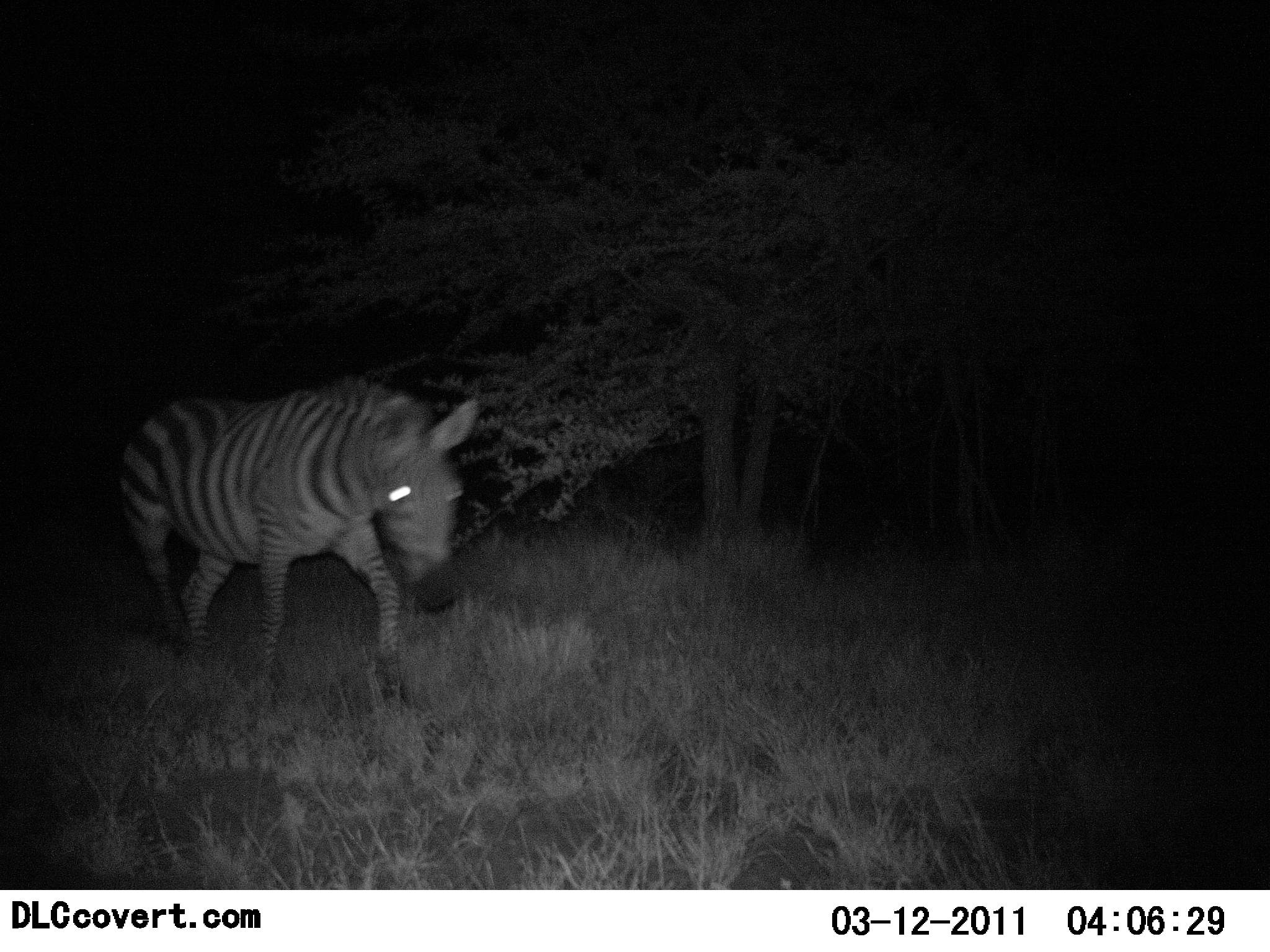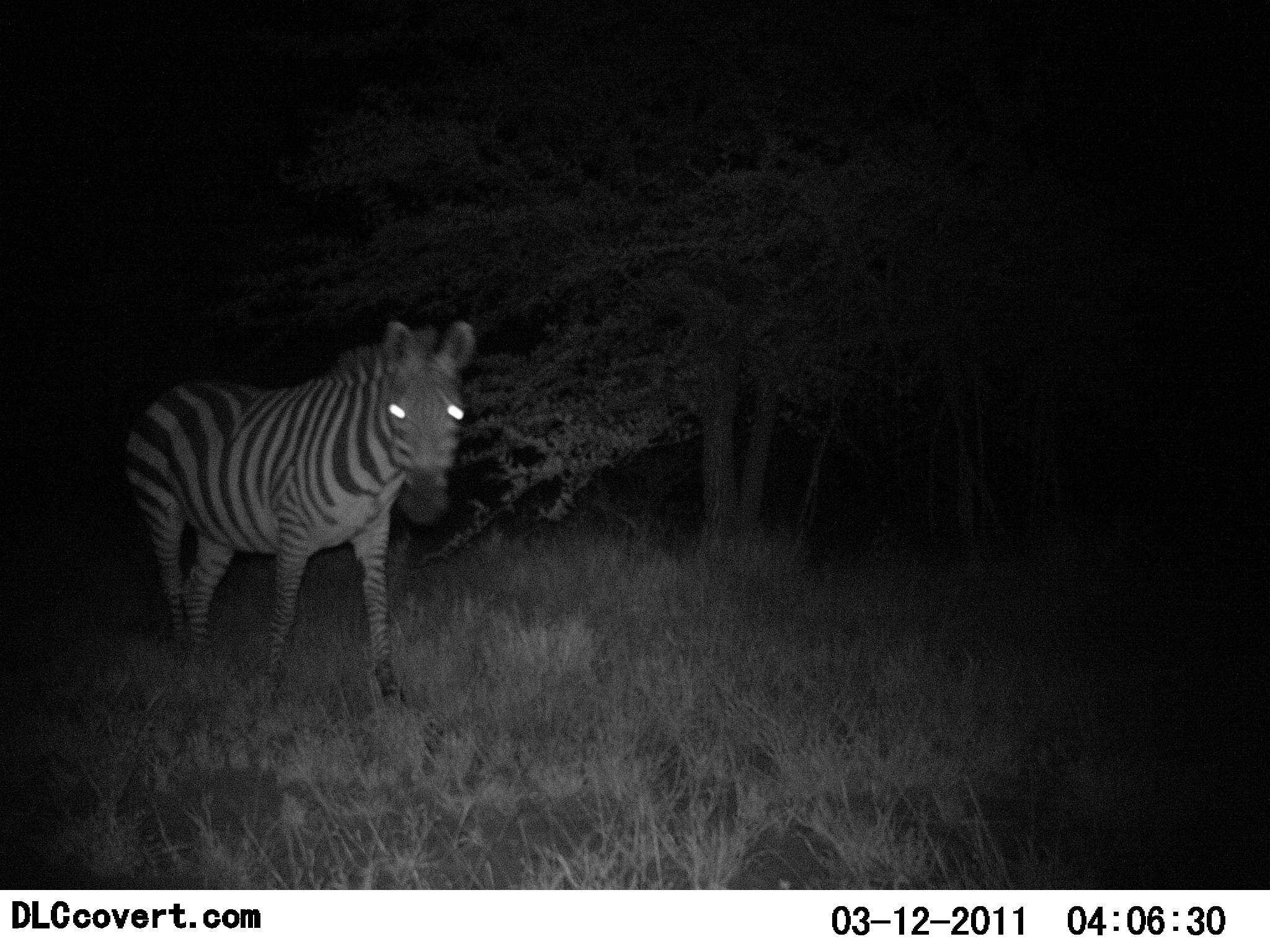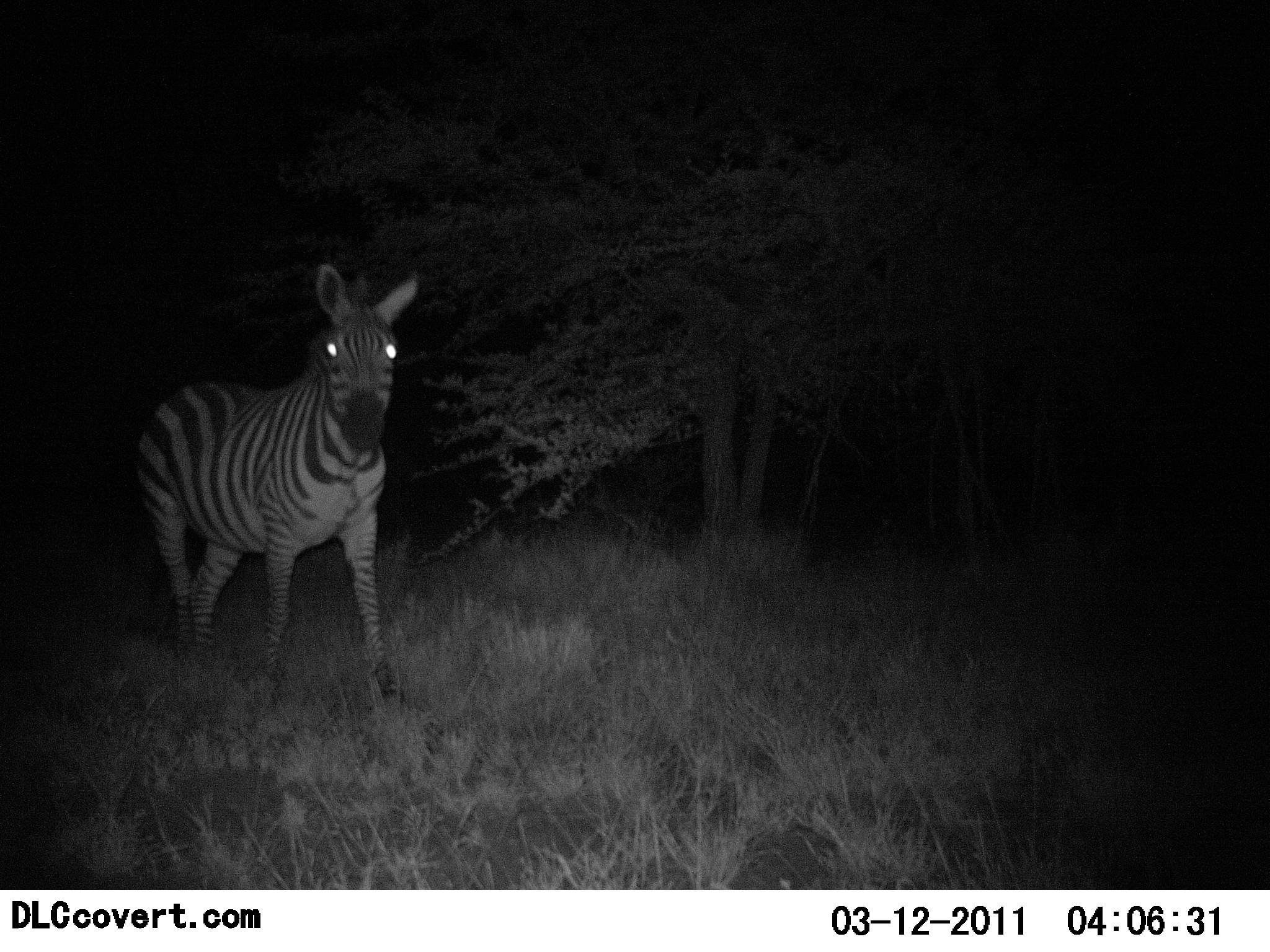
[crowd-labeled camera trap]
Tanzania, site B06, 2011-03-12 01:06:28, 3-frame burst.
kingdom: Animalia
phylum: Chordata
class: Mammalia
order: Perissodactyla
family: Equidae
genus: Equus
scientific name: Equus quagga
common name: plains zebra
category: zebra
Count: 1.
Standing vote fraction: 71%.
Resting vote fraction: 0%.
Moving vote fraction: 21%.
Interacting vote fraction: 7%.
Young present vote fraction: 0%.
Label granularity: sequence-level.